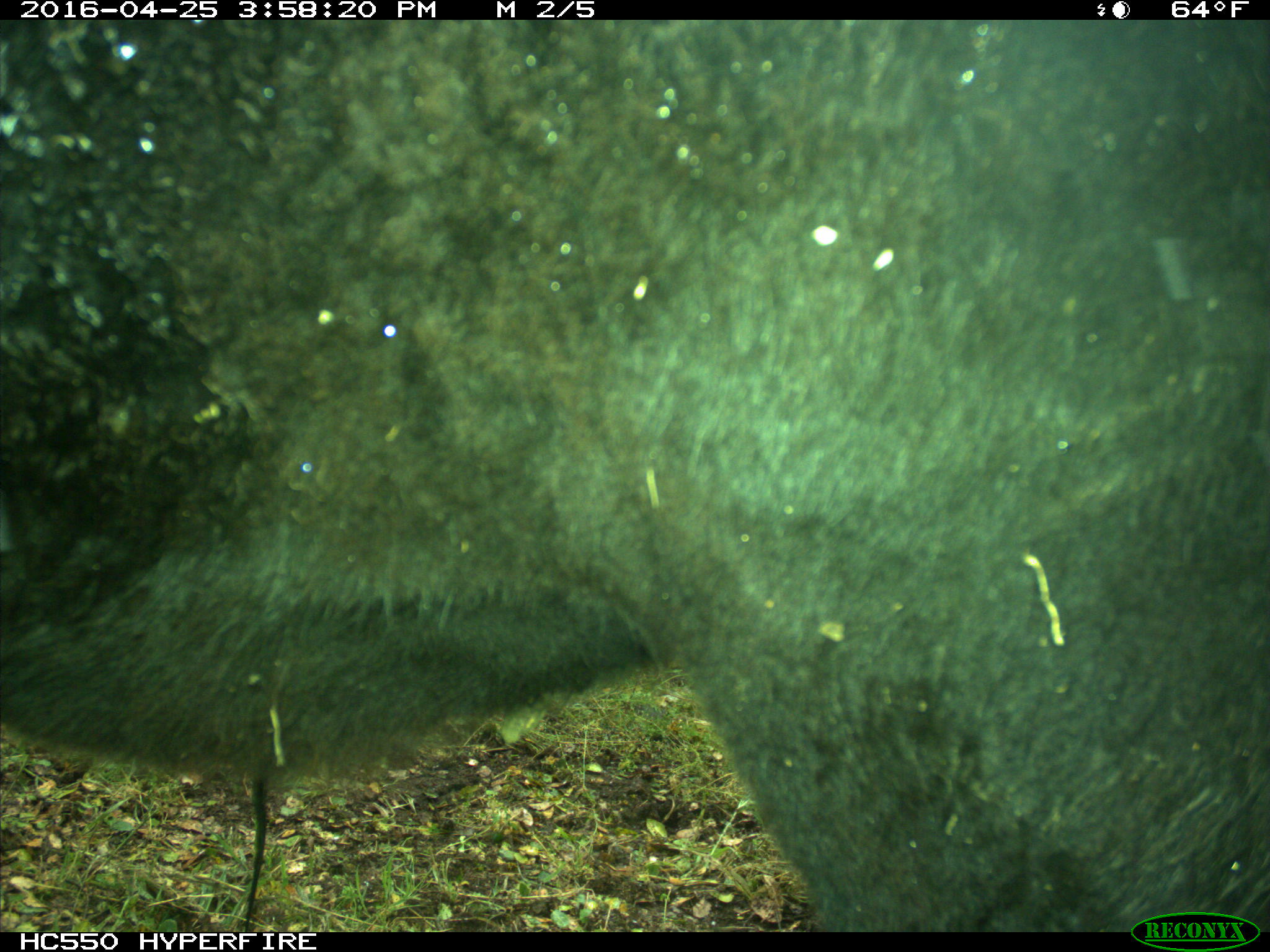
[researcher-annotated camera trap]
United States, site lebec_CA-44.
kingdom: Animalia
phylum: Chordata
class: Mammalia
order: Artiodactyla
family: Bovidae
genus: Bos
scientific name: Bos taurus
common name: domestic cow